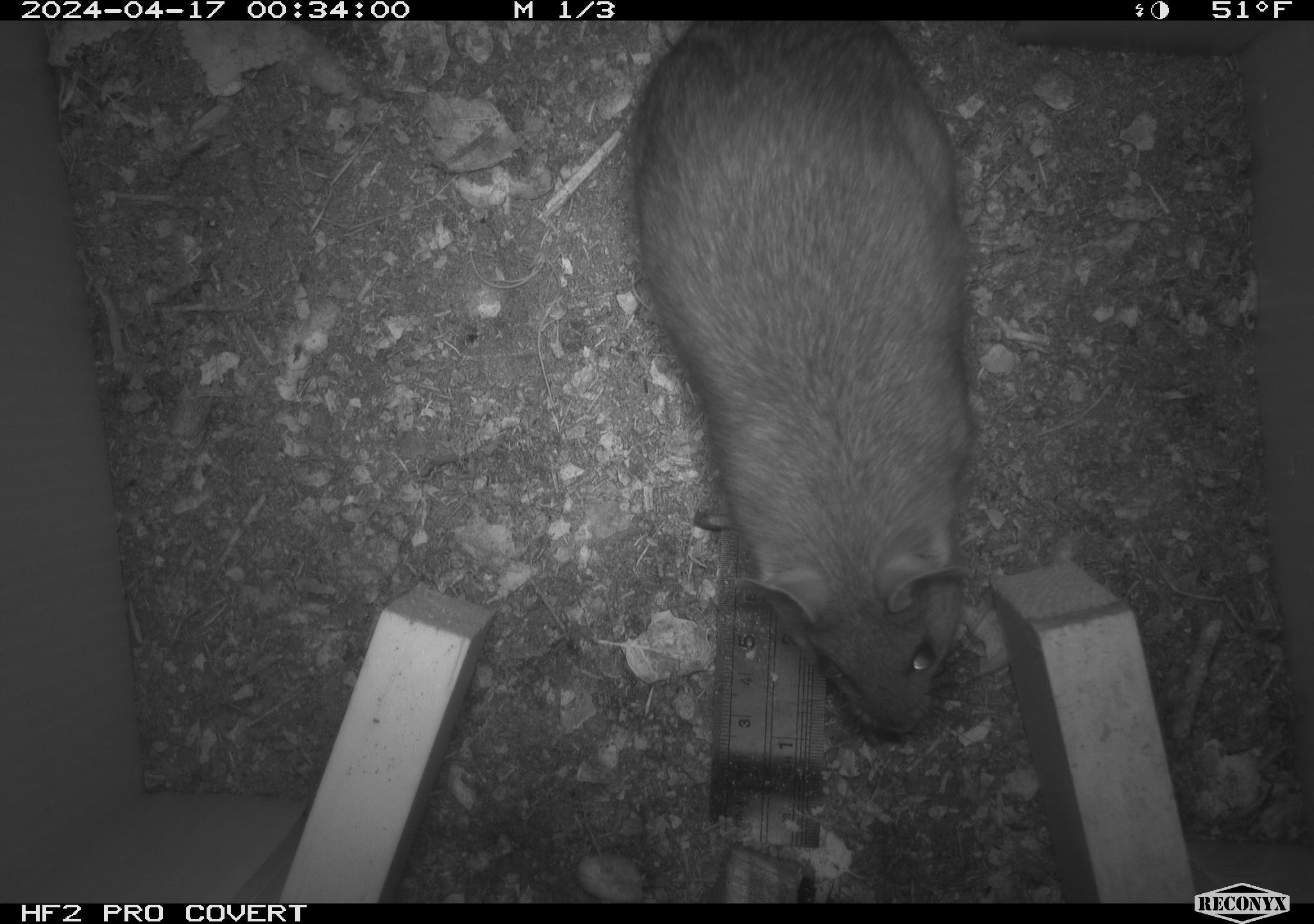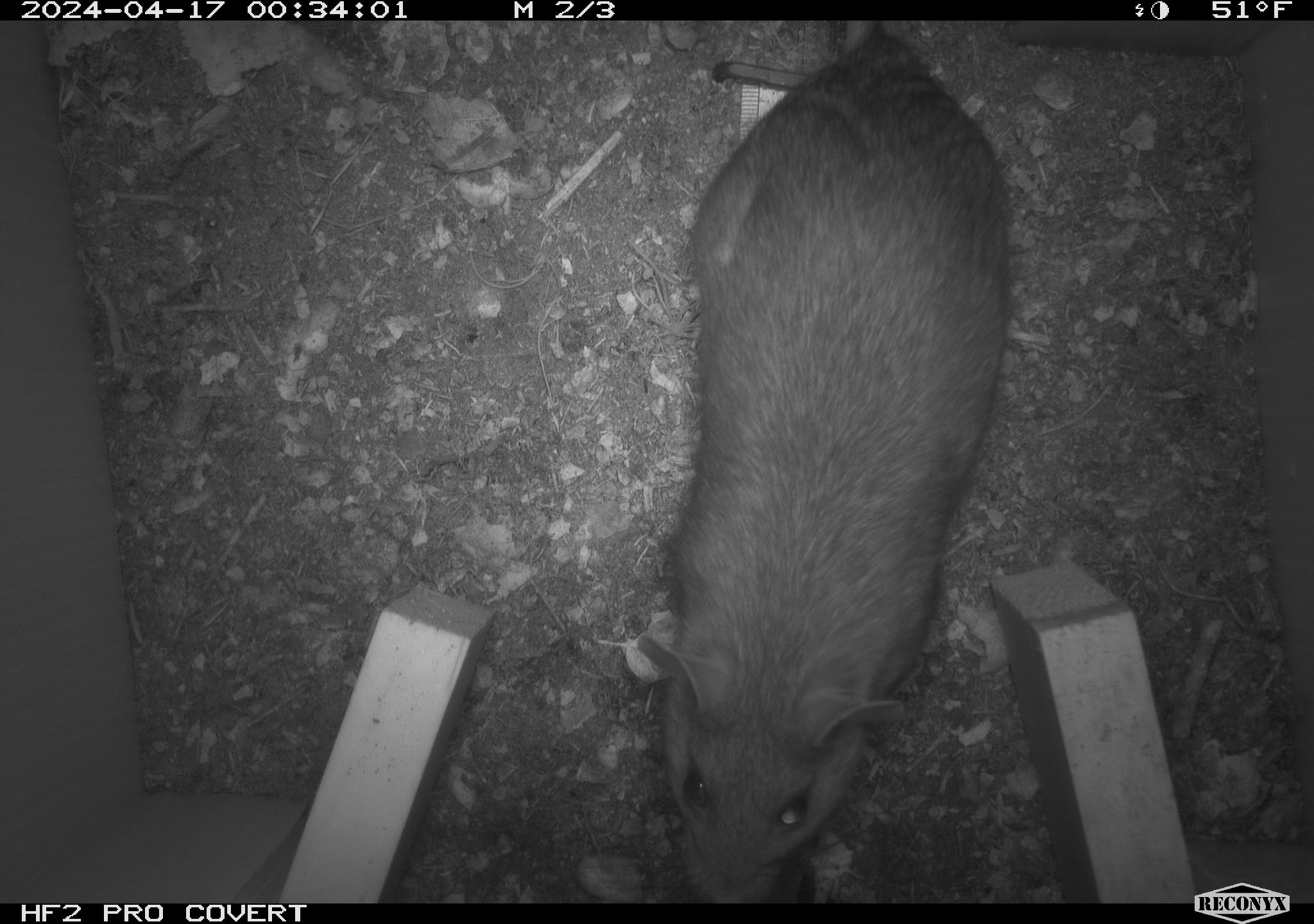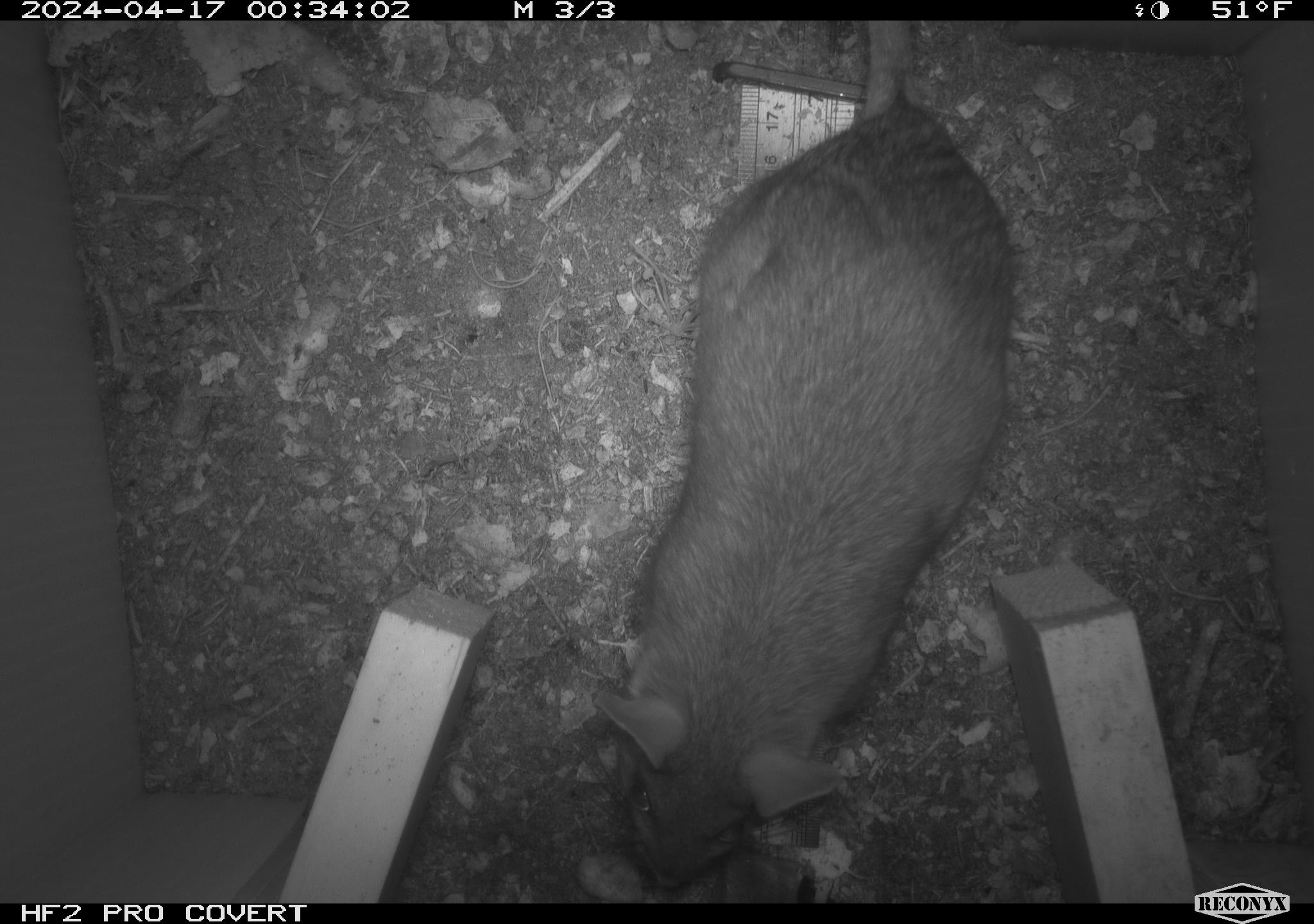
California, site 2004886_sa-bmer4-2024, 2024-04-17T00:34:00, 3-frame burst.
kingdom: Animalia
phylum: Chordata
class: Mammalia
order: Rodentia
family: Muridae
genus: Rattus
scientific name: Rattus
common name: rat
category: rattus species